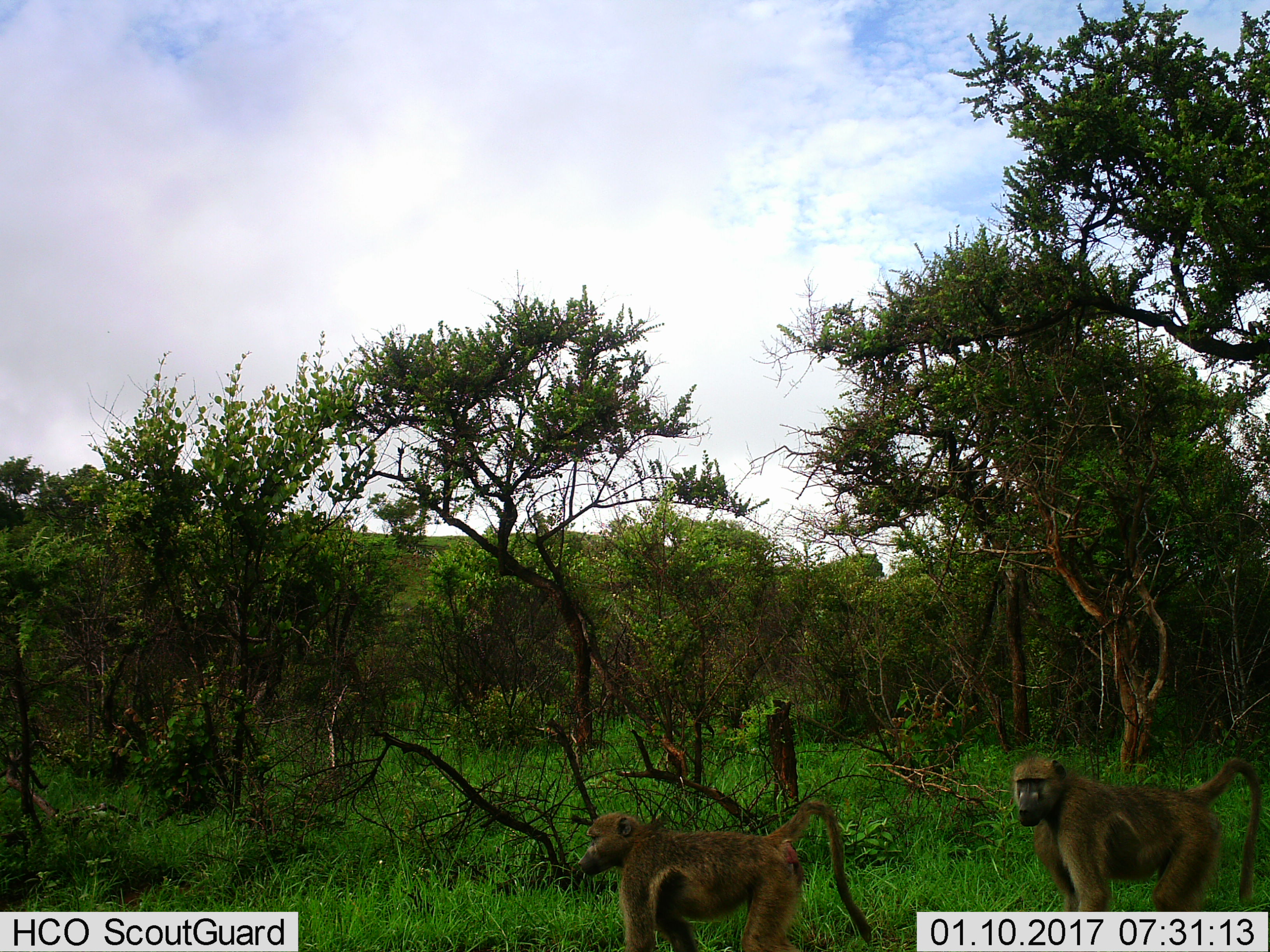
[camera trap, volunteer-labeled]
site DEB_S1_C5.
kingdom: Animalia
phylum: Chordata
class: Mammalia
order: Primates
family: Cercopithecidae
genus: Papio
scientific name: Papio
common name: baboon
Baboon (Papio), count 2. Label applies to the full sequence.